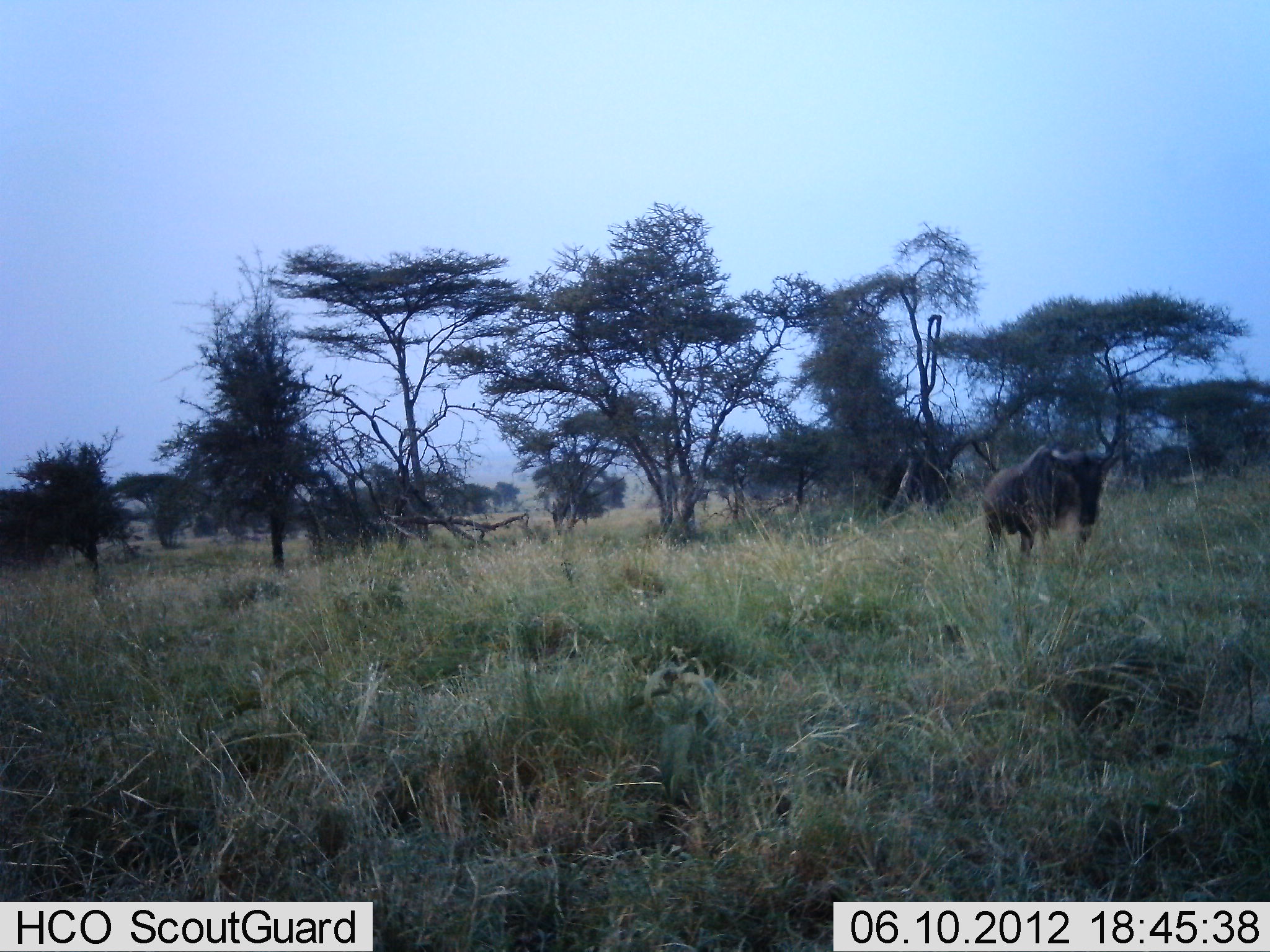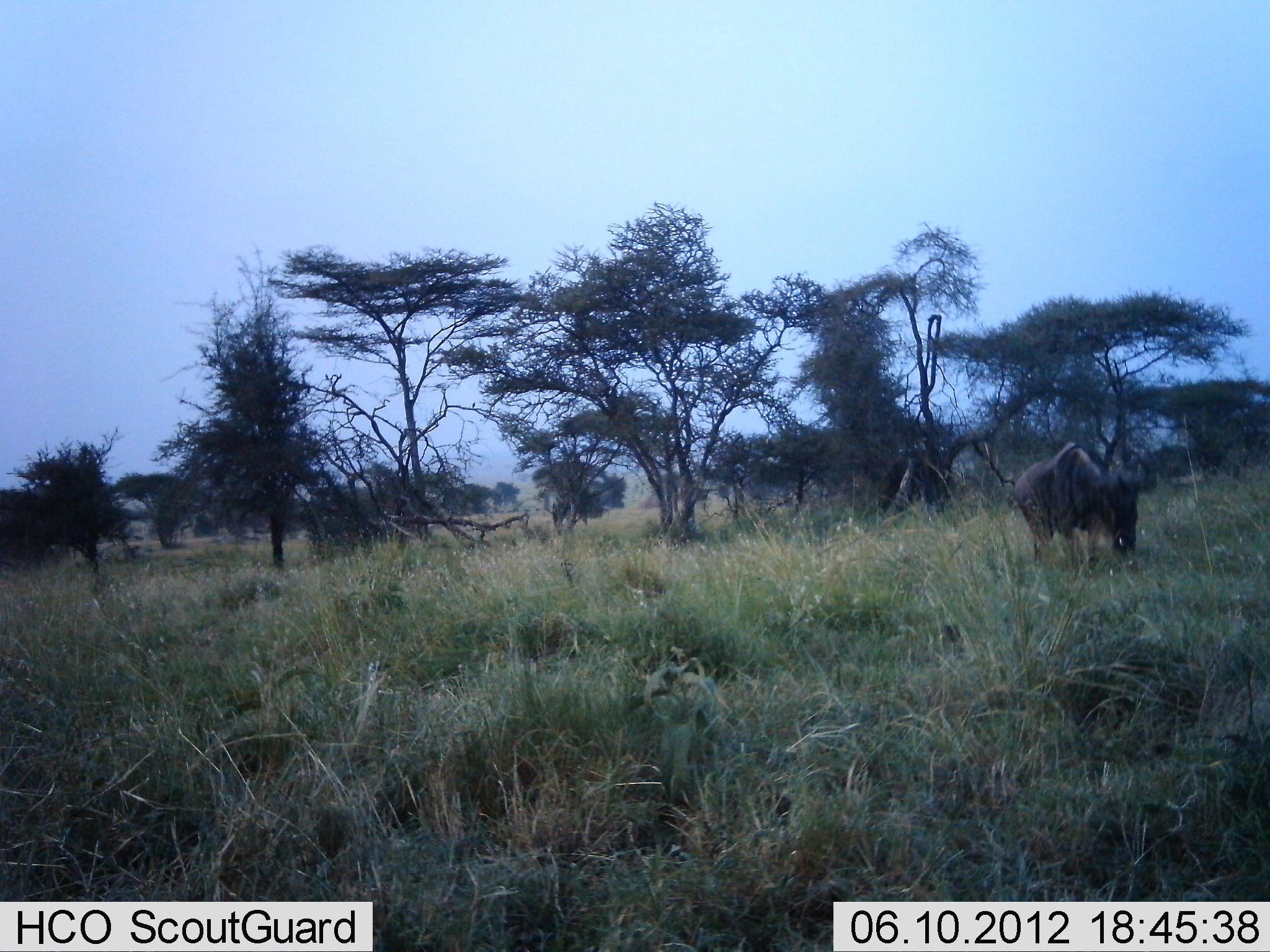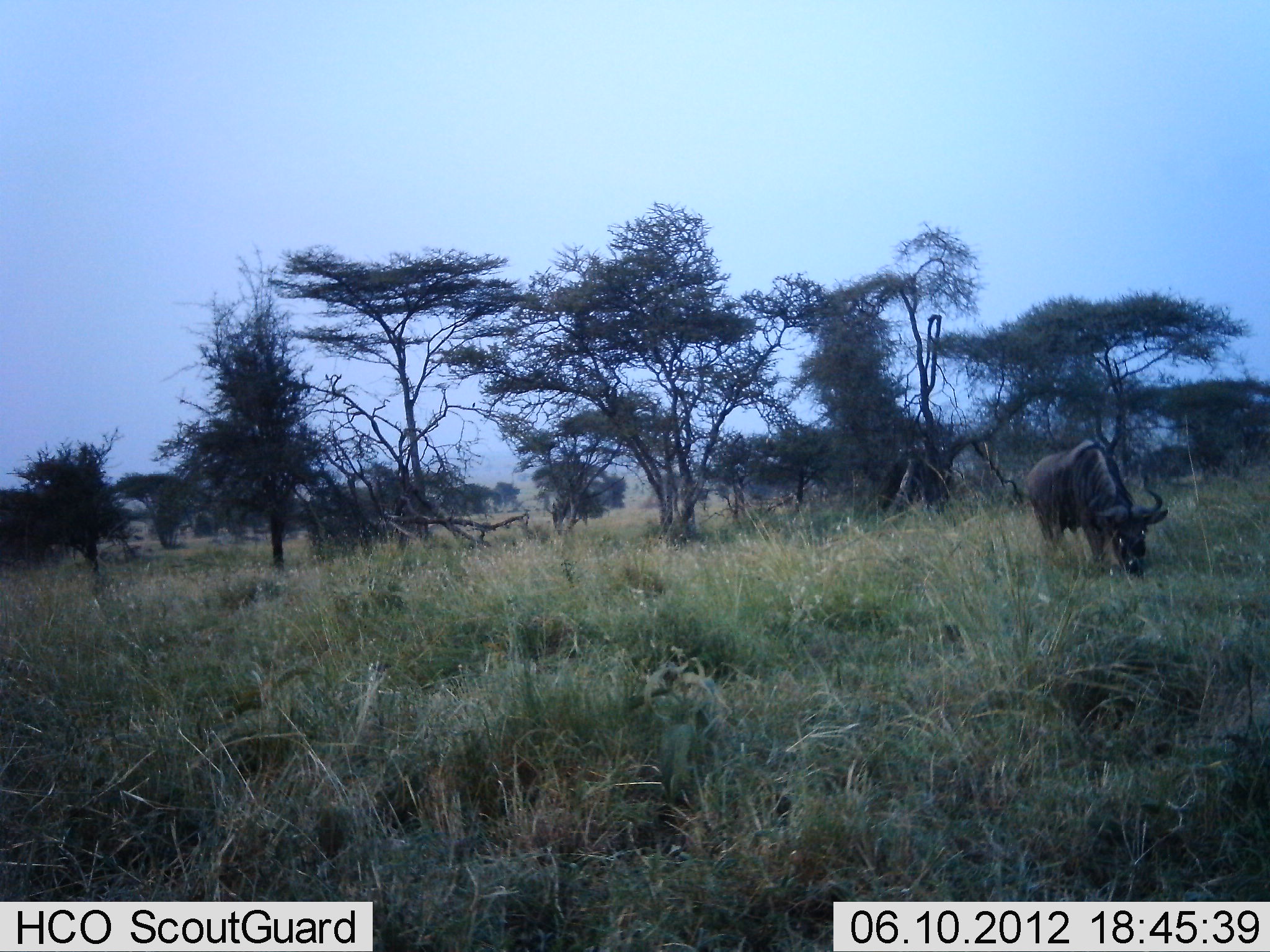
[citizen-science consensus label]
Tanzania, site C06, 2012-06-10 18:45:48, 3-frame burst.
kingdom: Animalia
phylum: Chordata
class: Mammalia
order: Artiodactyla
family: Bovidae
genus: Connochaetes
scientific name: Connochaetes taurinus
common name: blue wildebeest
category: wildebeest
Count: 1.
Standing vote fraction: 10%.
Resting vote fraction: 0%.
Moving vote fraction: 50%.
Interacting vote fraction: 0%.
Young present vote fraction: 0%.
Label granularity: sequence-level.